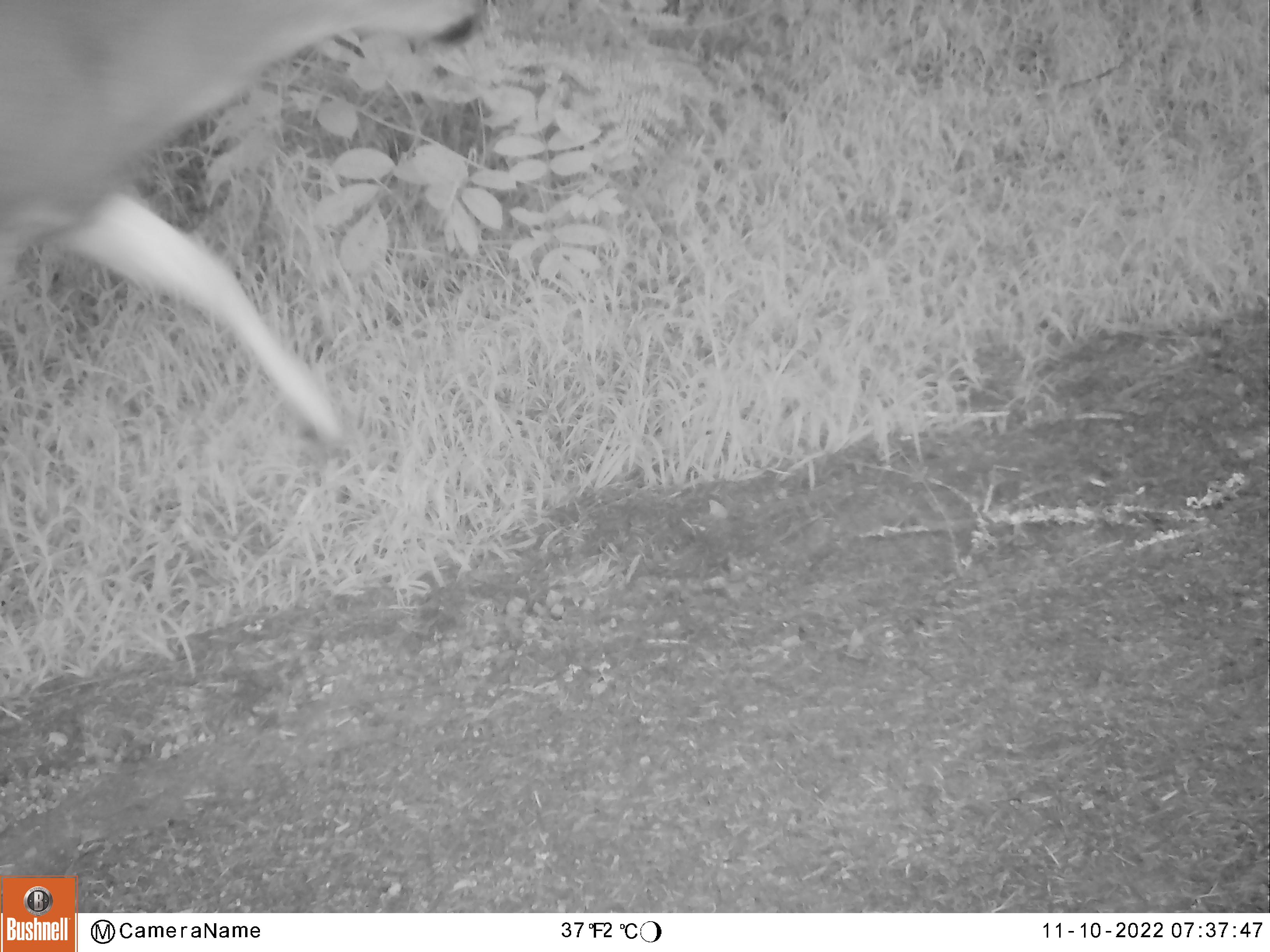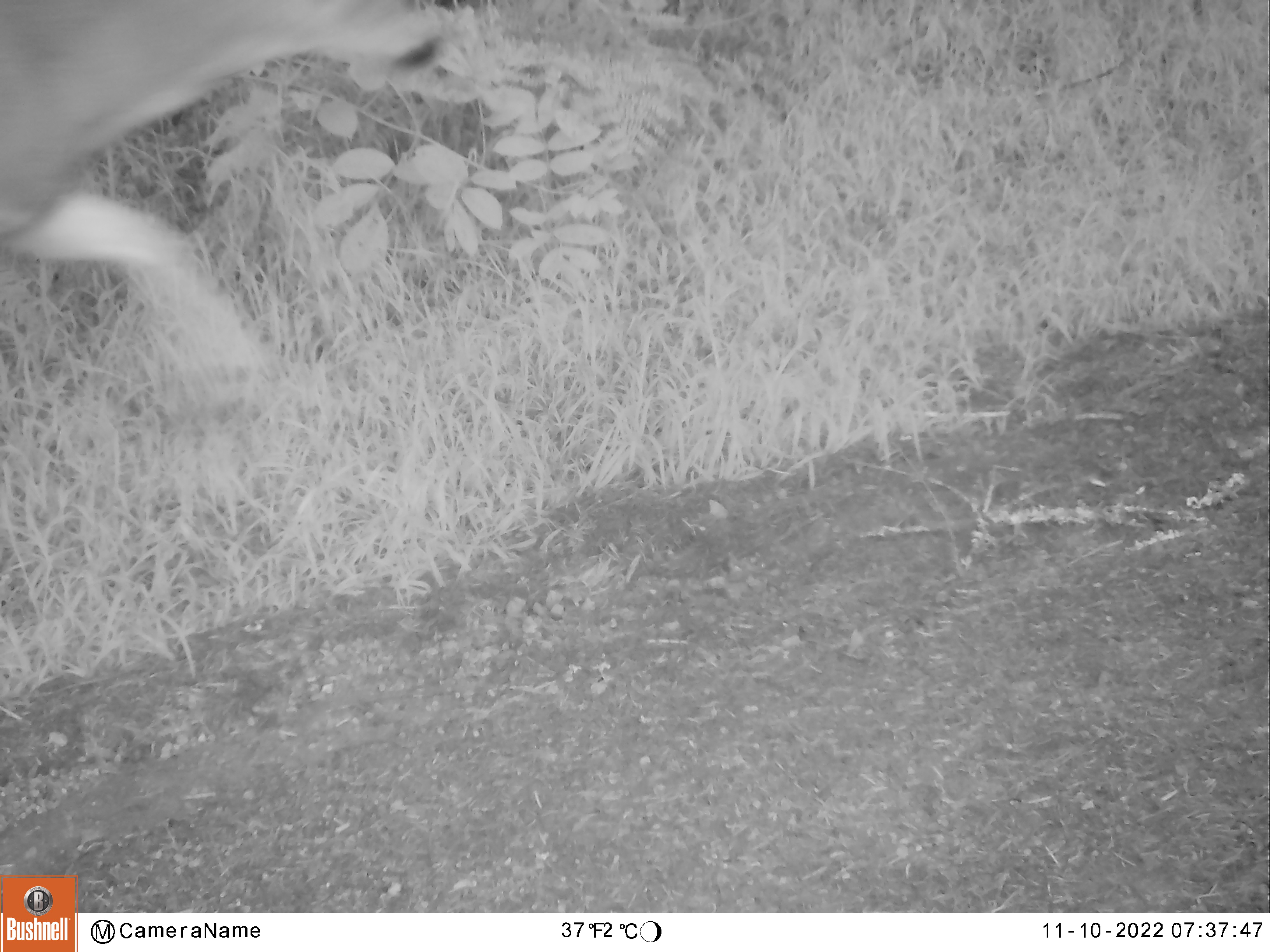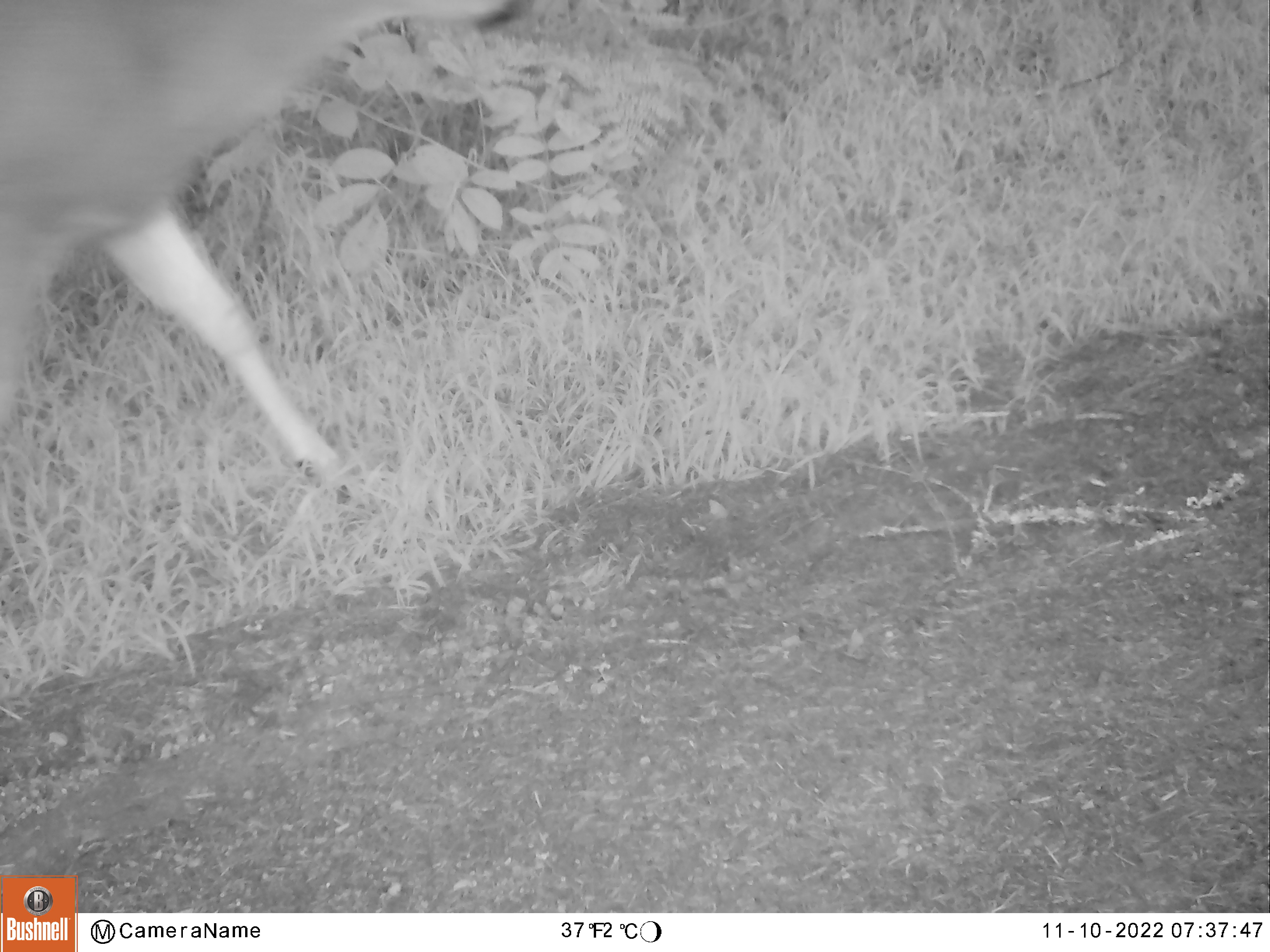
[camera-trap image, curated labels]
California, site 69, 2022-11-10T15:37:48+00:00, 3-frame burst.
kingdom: Animalia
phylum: Chordata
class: Mammalia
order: Artiodactyla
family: Cervidae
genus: Odocoileus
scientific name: Odocoileus hemionus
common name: mule deer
Mule deer (Odocoileus hemionus).